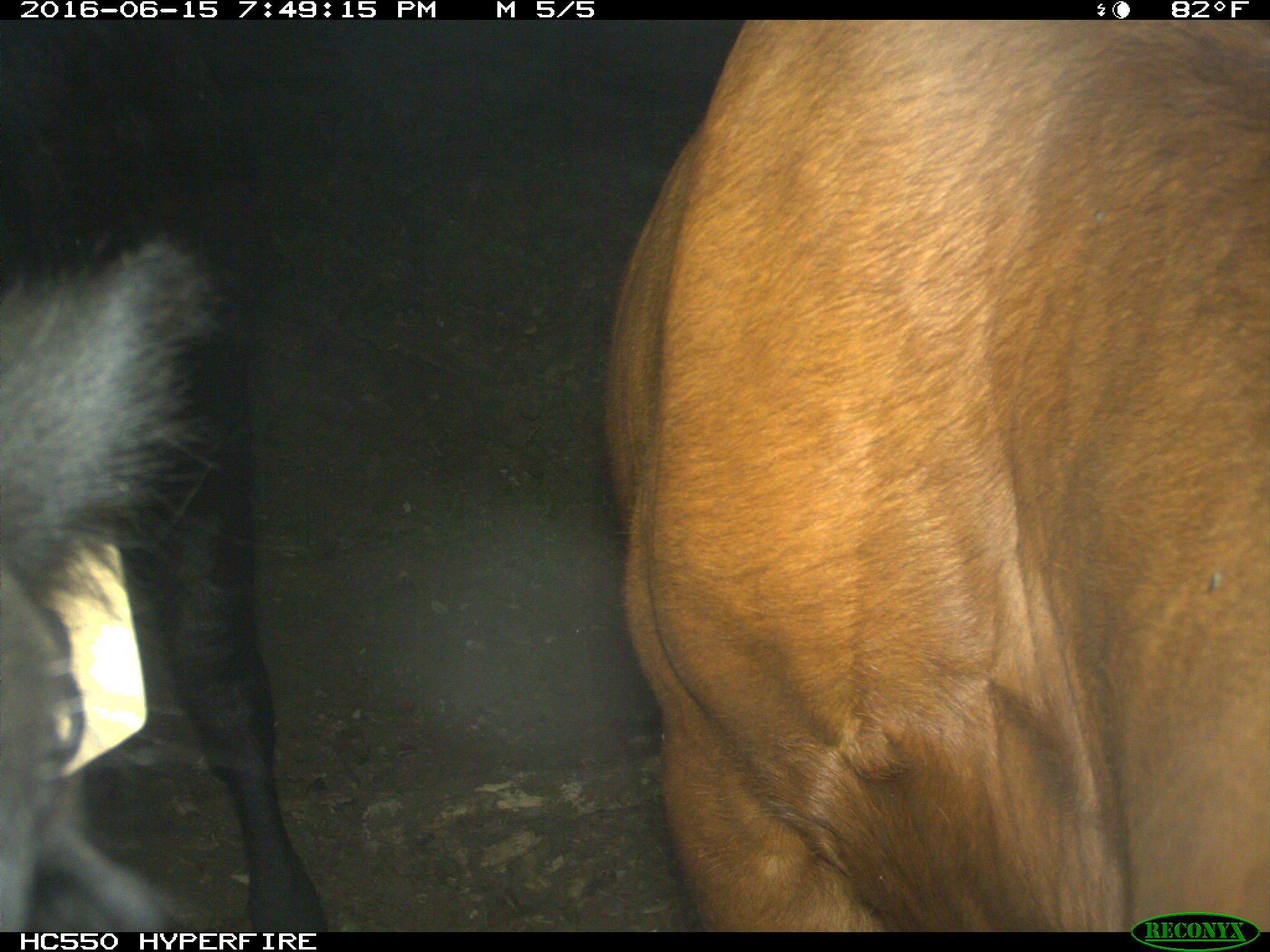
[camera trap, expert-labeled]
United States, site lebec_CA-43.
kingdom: Animalia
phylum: Chordata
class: Mammalia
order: Artiodactyla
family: Bovidae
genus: Bos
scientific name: Bos taurus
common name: domestic cow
Bos taurus (domestic cow).